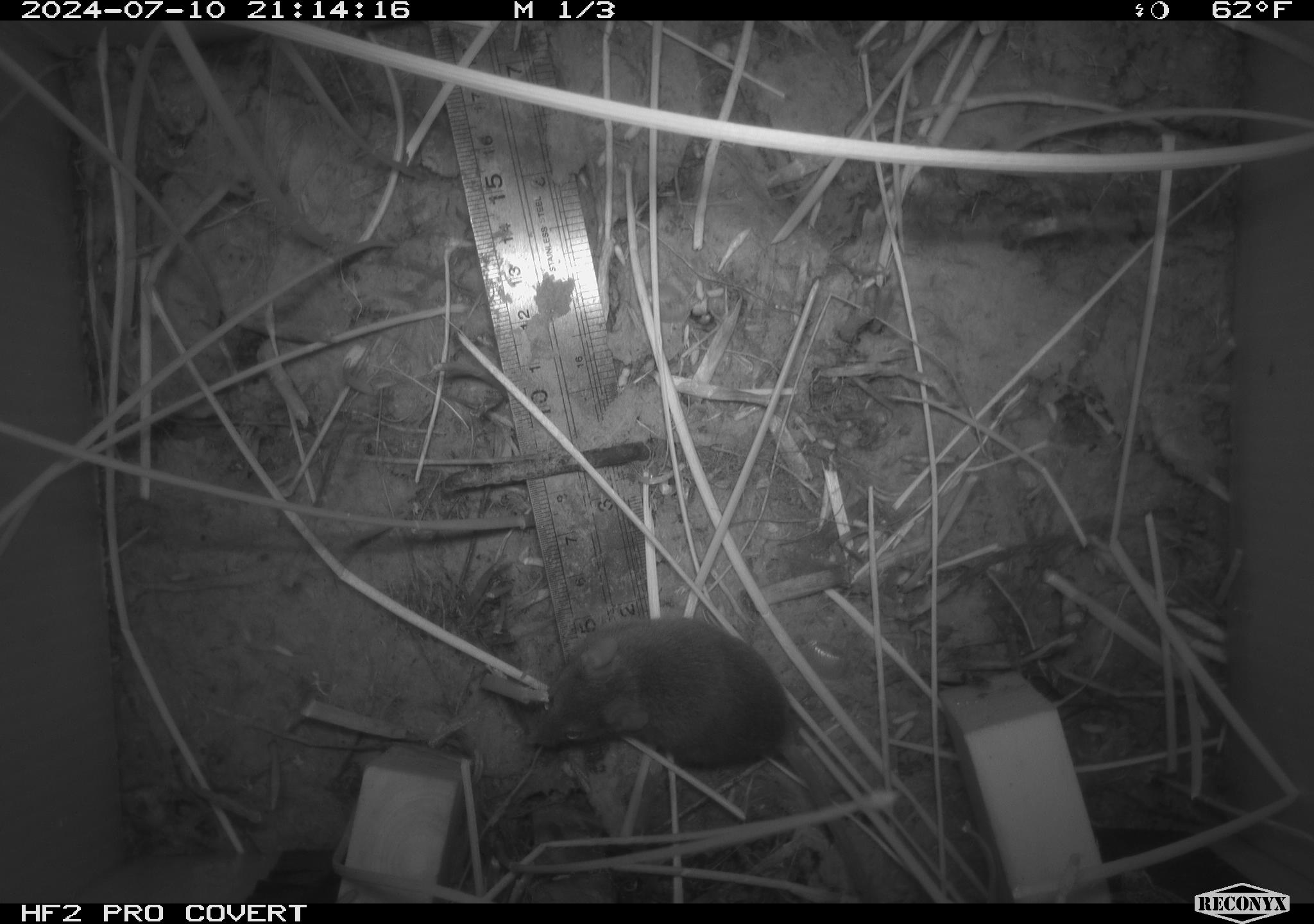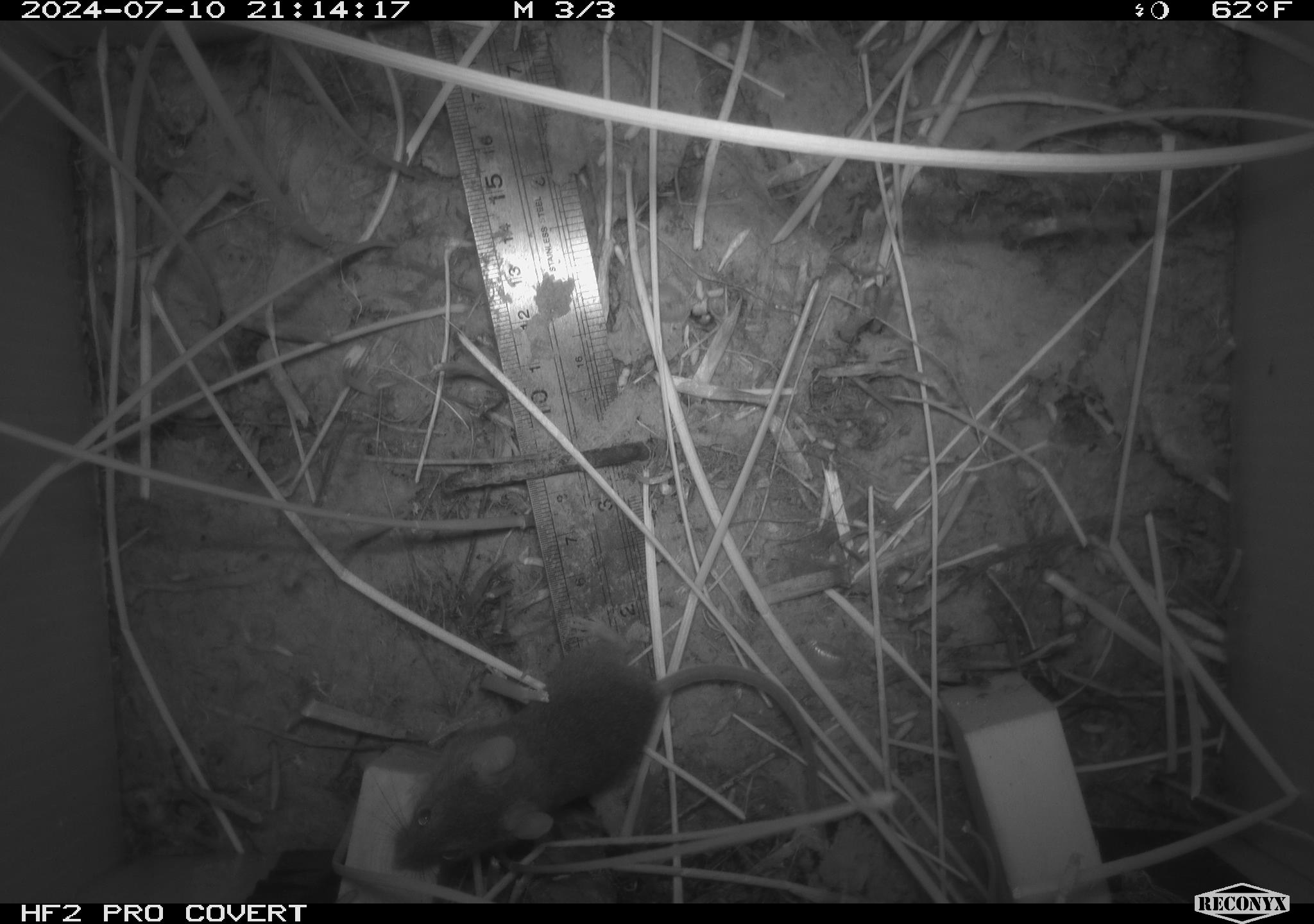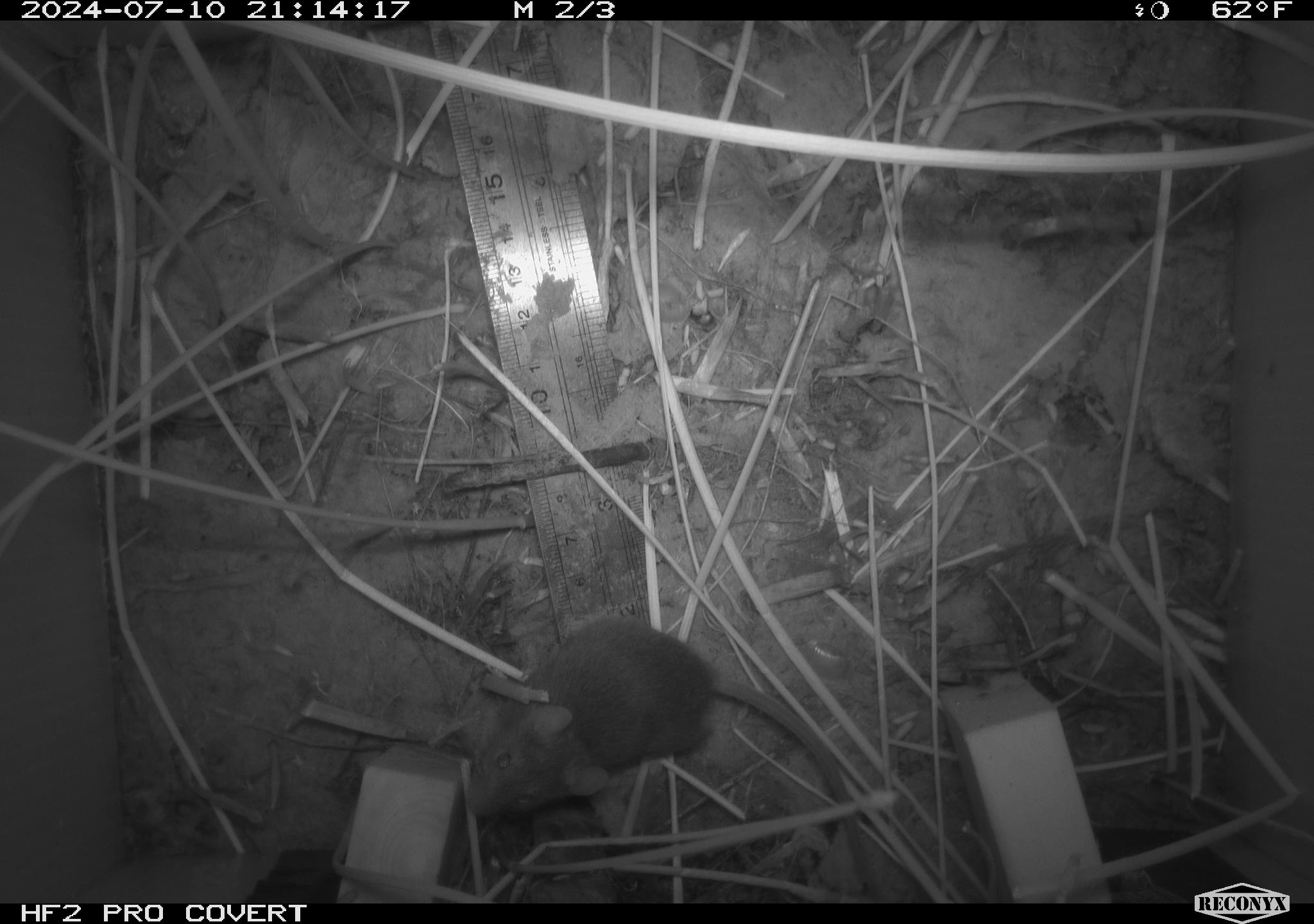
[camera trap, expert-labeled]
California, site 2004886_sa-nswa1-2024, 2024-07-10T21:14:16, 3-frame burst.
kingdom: Animalia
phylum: Chordata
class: Mammalia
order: Rodentia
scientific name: Rodentia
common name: rodent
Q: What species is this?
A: Rodent (Rodentia).